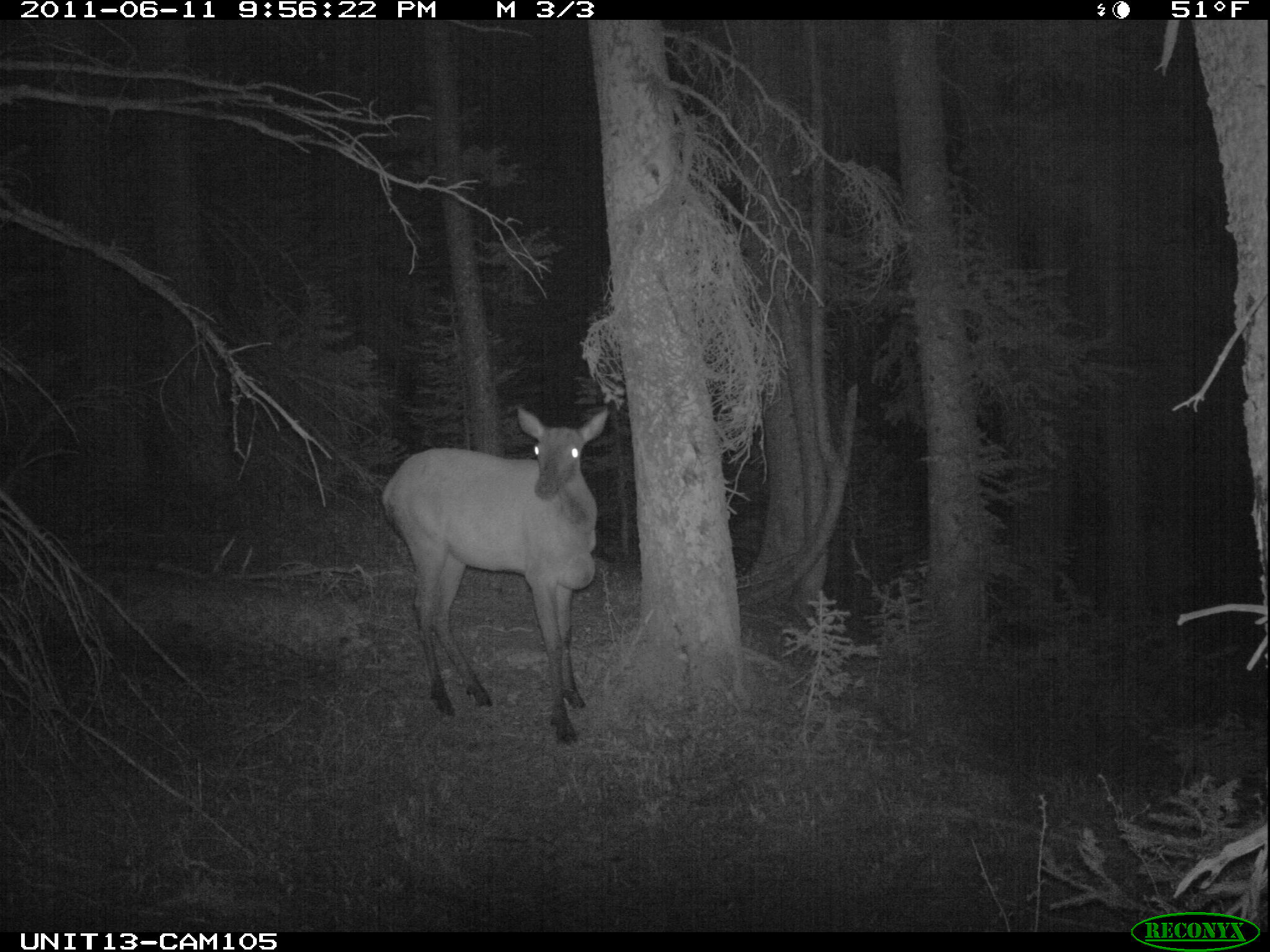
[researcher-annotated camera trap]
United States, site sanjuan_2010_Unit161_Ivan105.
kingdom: Animalia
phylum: Chordata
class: Mammalia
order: Artiodactyla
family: Cervidae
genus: Cervus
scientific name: Cervus elaphus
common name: red deer